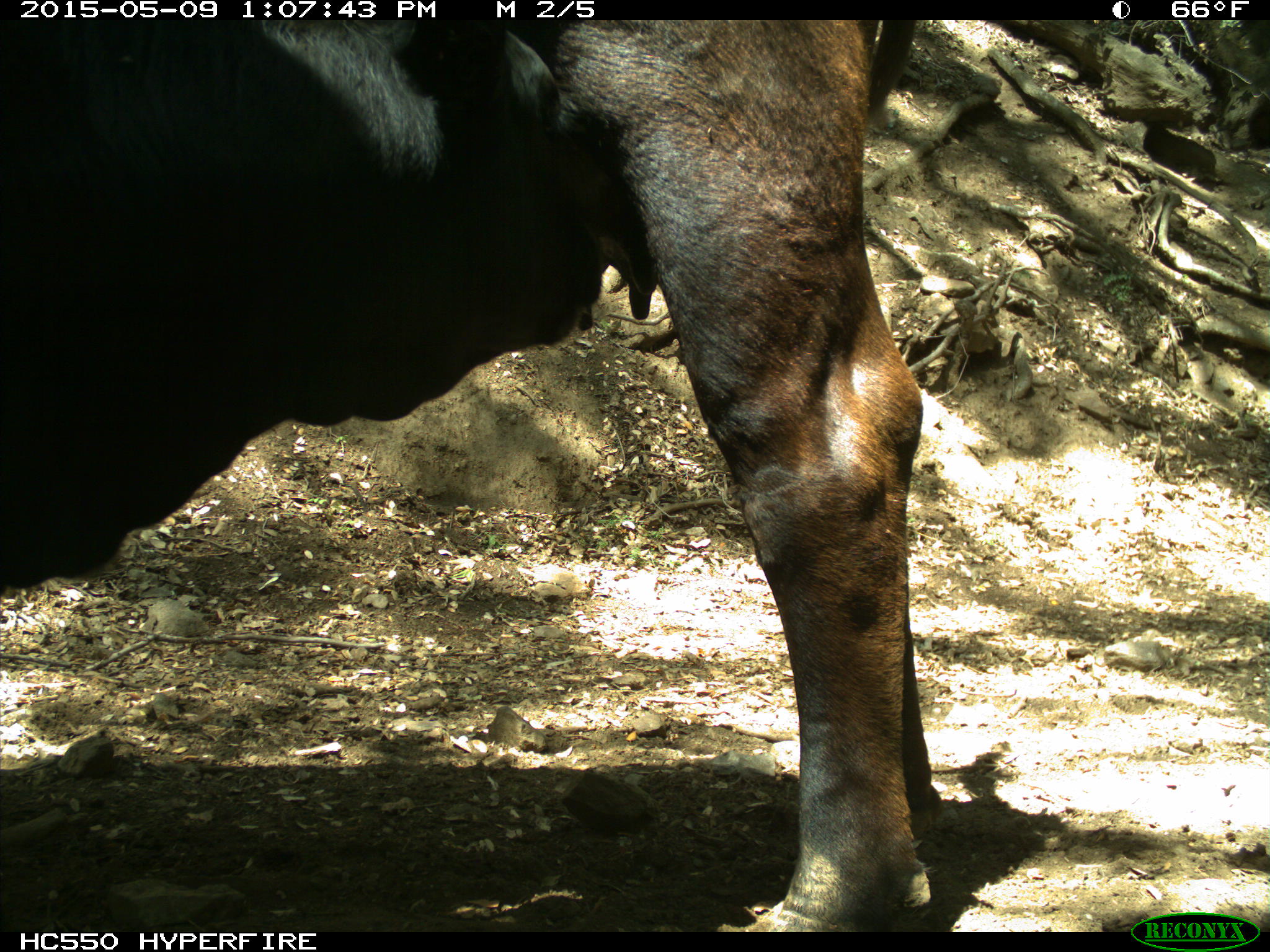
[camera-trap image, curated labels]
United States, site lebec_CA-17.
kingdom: Animalia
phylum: Chordata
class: Mammalia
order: Artiodactyla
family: Bovidae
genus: Bos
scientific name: Bos taurus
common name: domestic cow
Bos taurus (domestic cow).